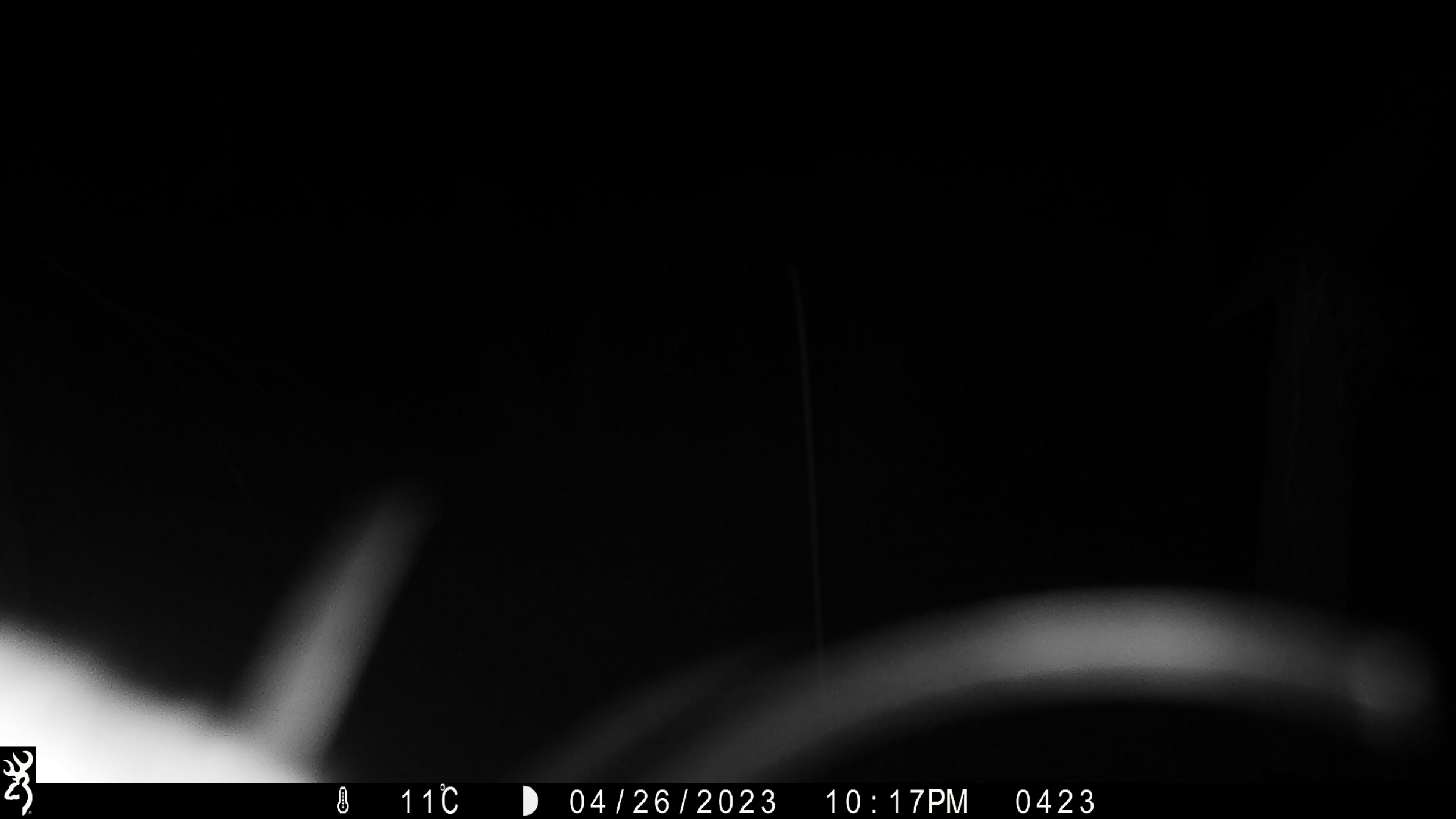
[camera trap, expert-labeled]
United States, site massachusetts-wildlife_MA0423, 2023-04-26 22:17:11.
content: unidentified animal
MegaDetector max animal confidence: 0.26